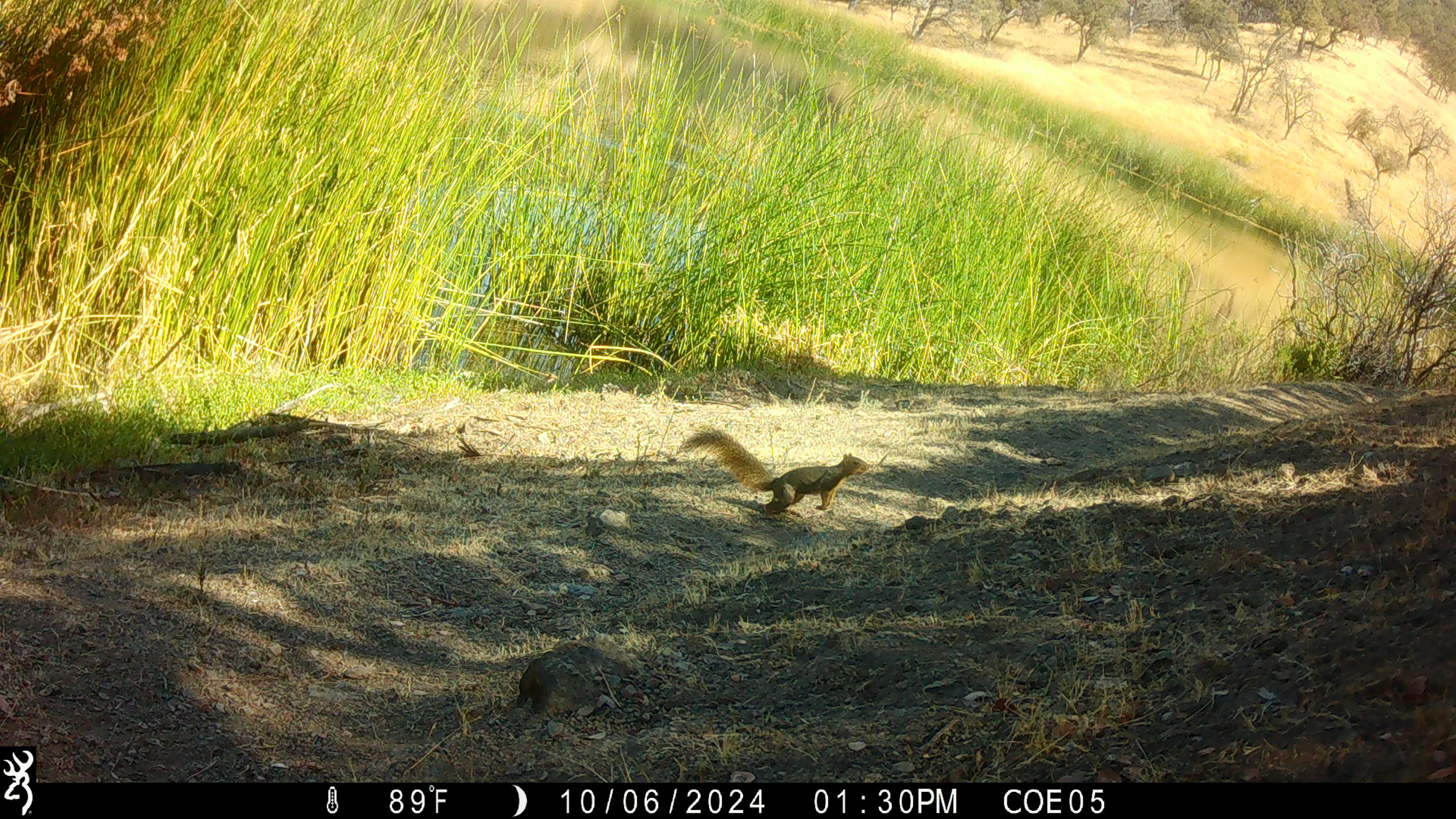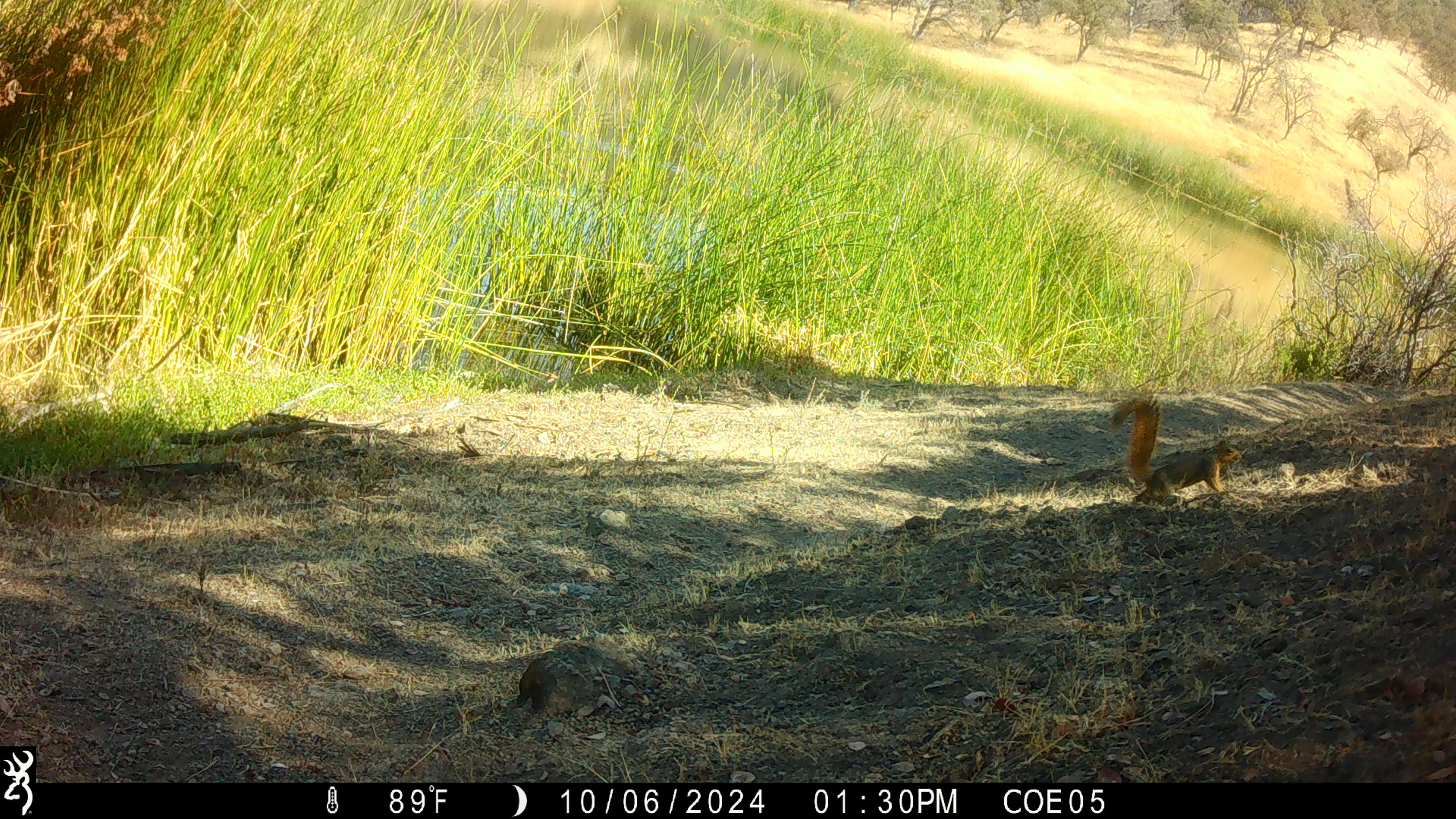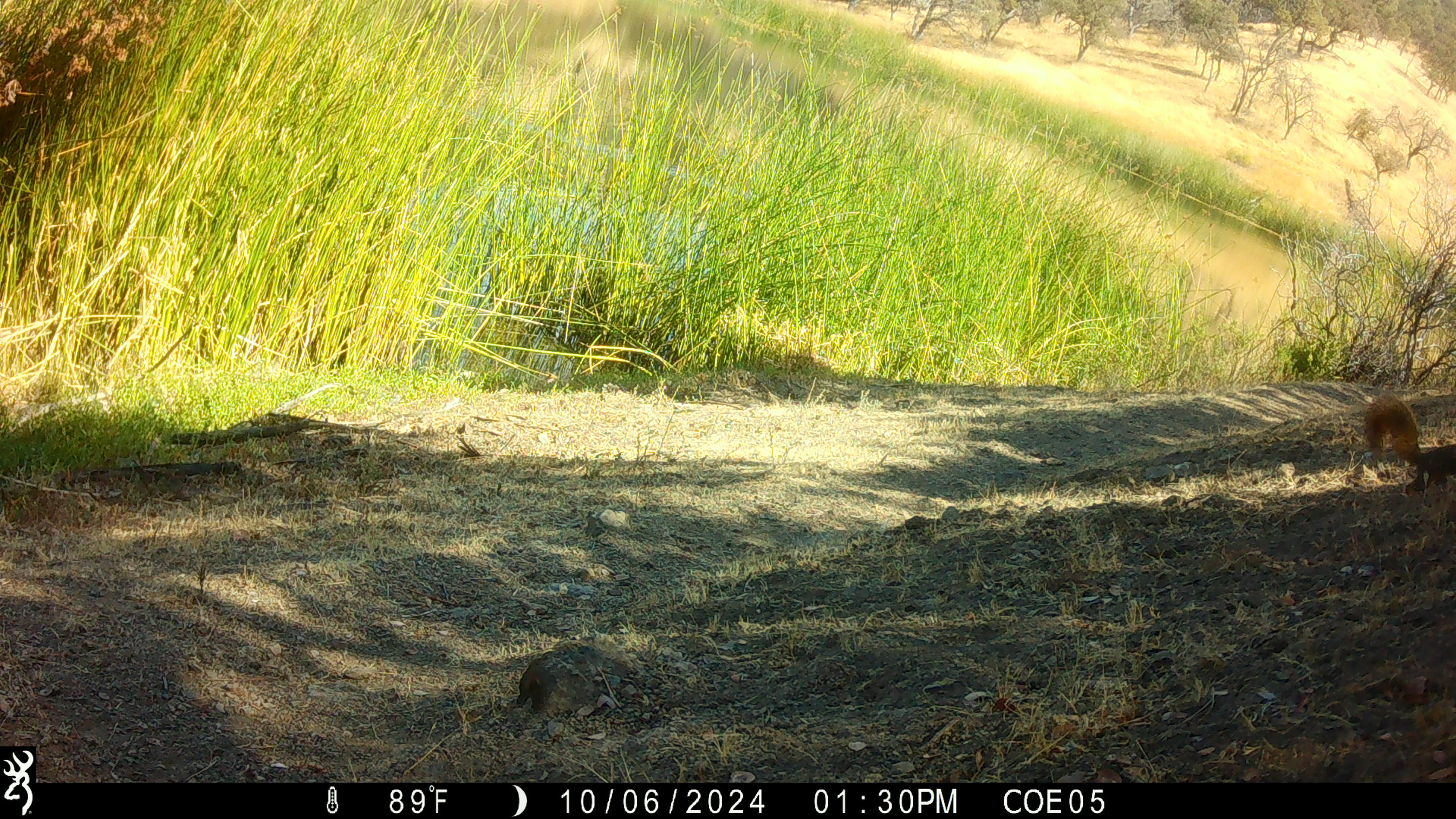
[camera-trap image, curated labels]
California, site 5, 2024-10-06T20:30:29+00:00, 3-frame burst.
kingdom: Animalia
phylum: Chordata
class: Mammalia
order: Rodentia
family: Sciuridae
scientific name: Sciuridae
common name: squirrel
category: unknown squirrel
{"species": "unknown squirrel (squirrel) (Sciuridae)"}